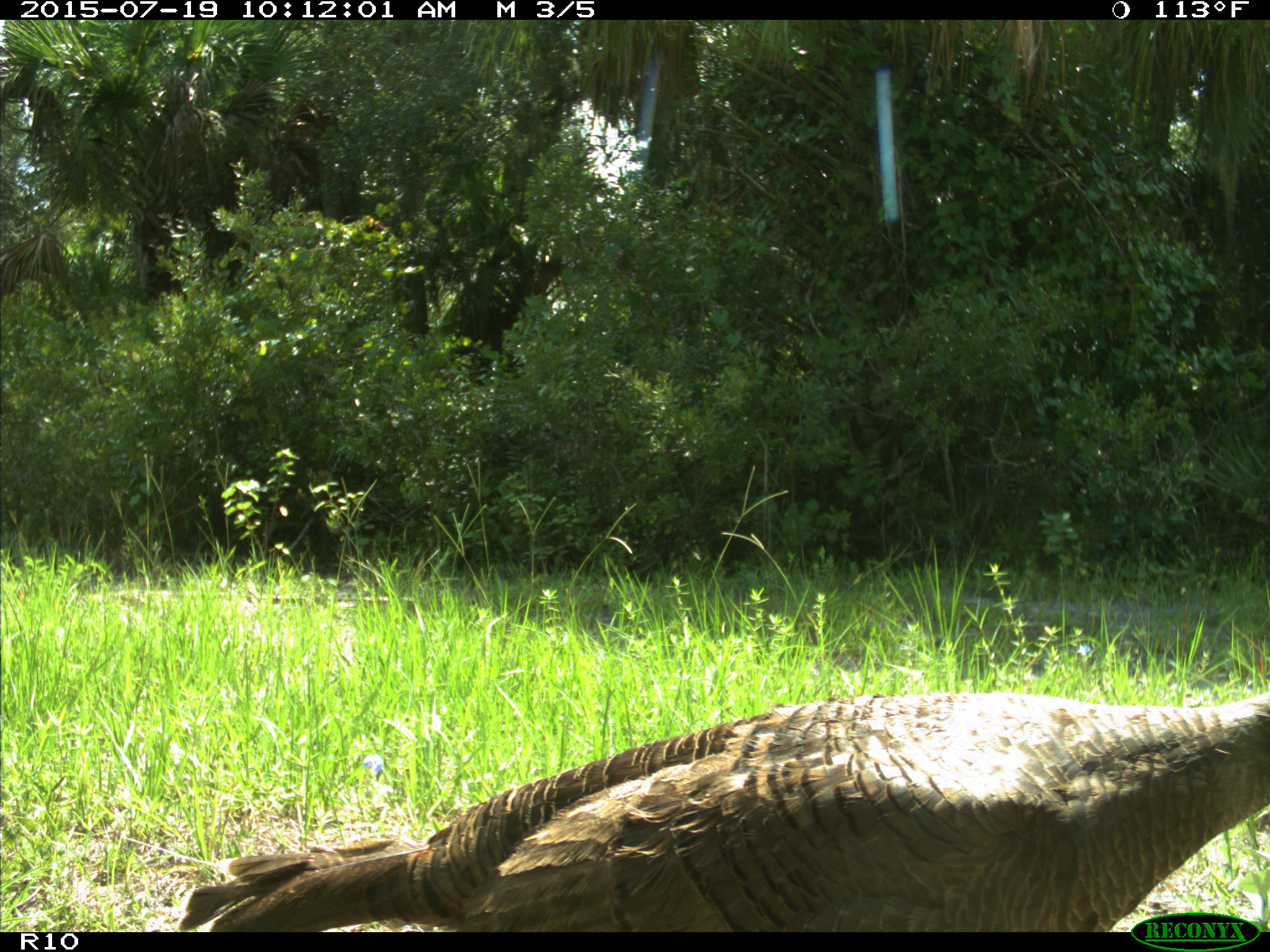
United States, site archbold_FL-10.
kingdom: Animalia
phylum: Chordata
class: Aves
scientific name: Aves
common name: birds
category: unidentified bird